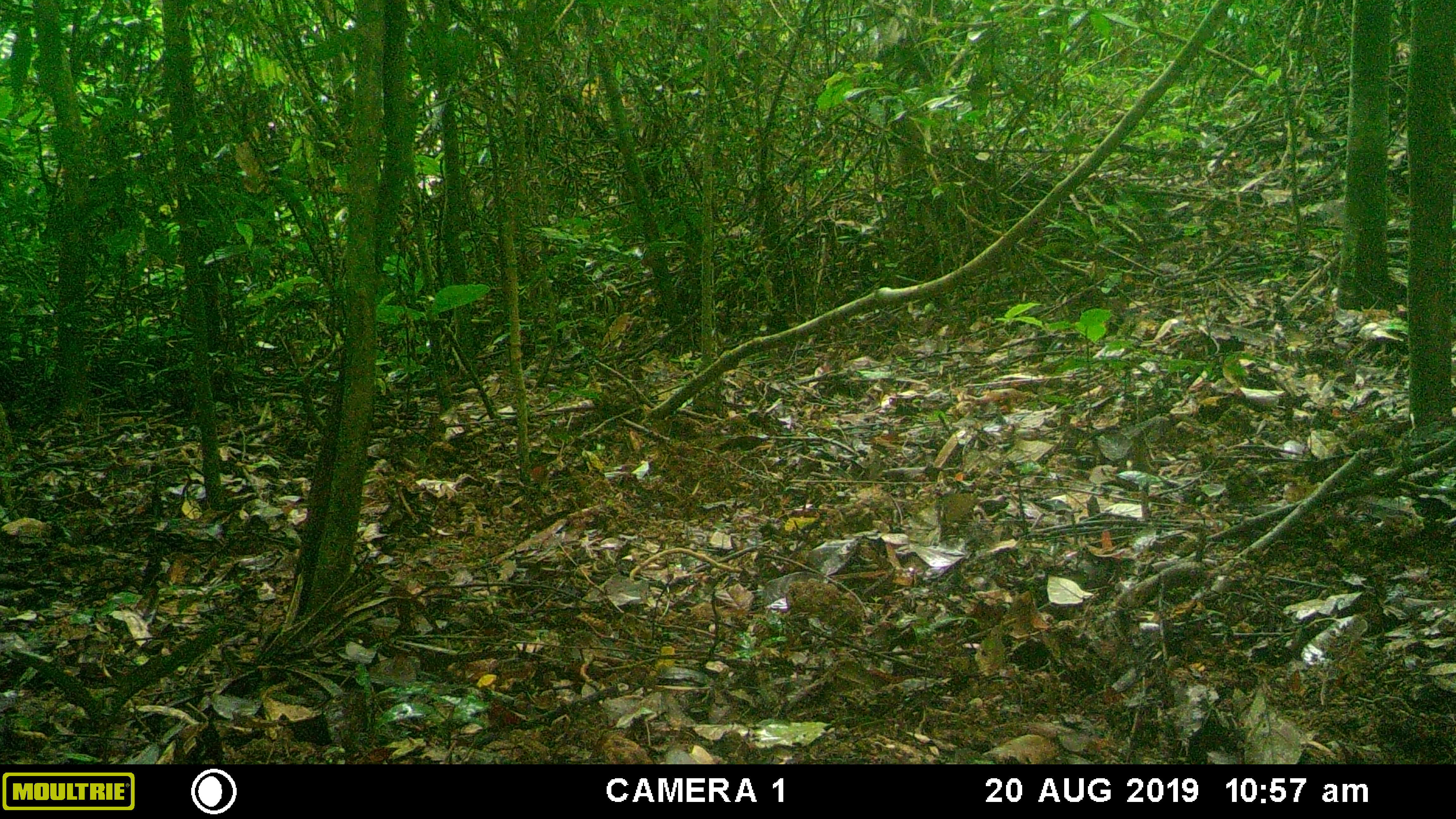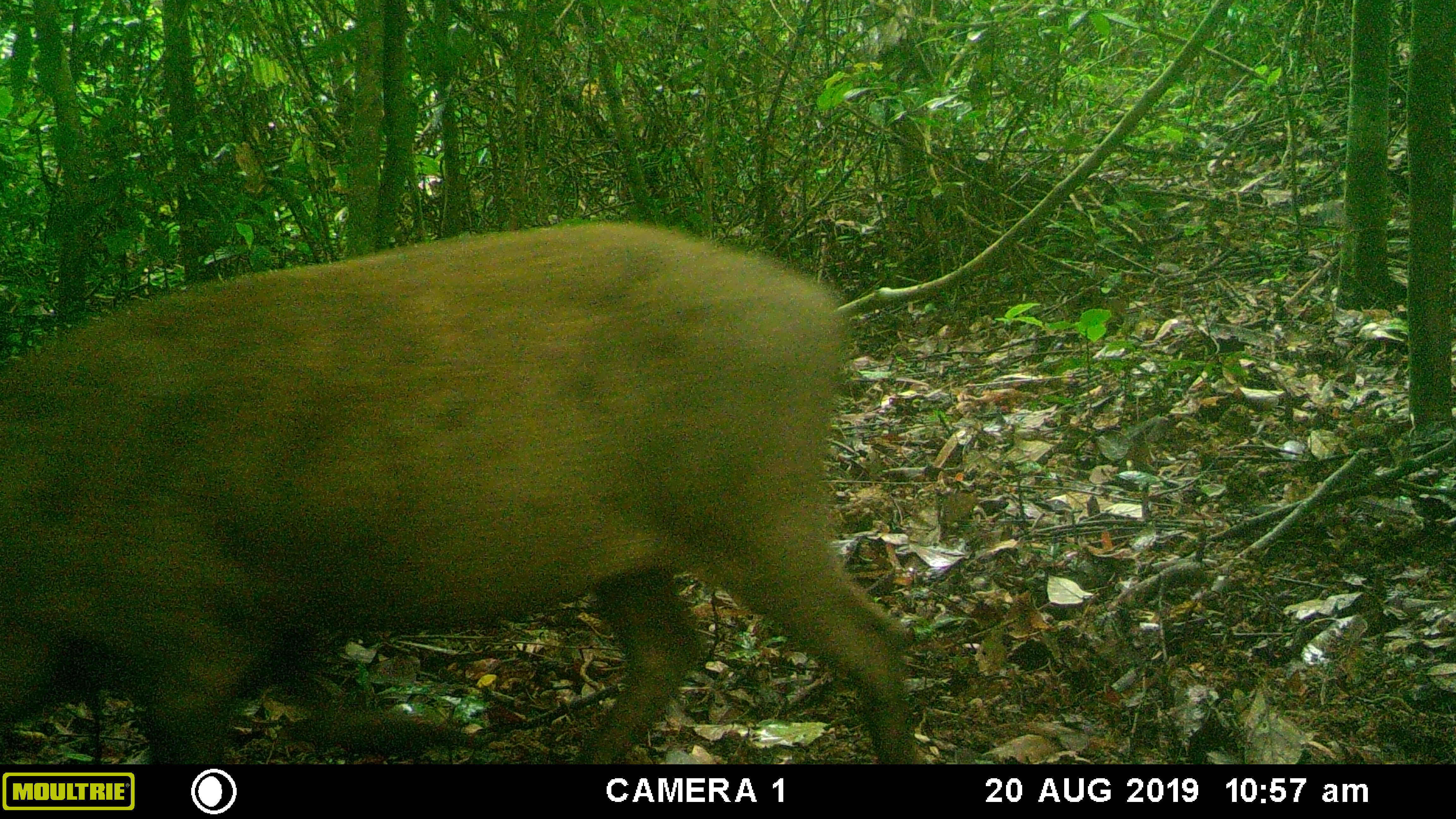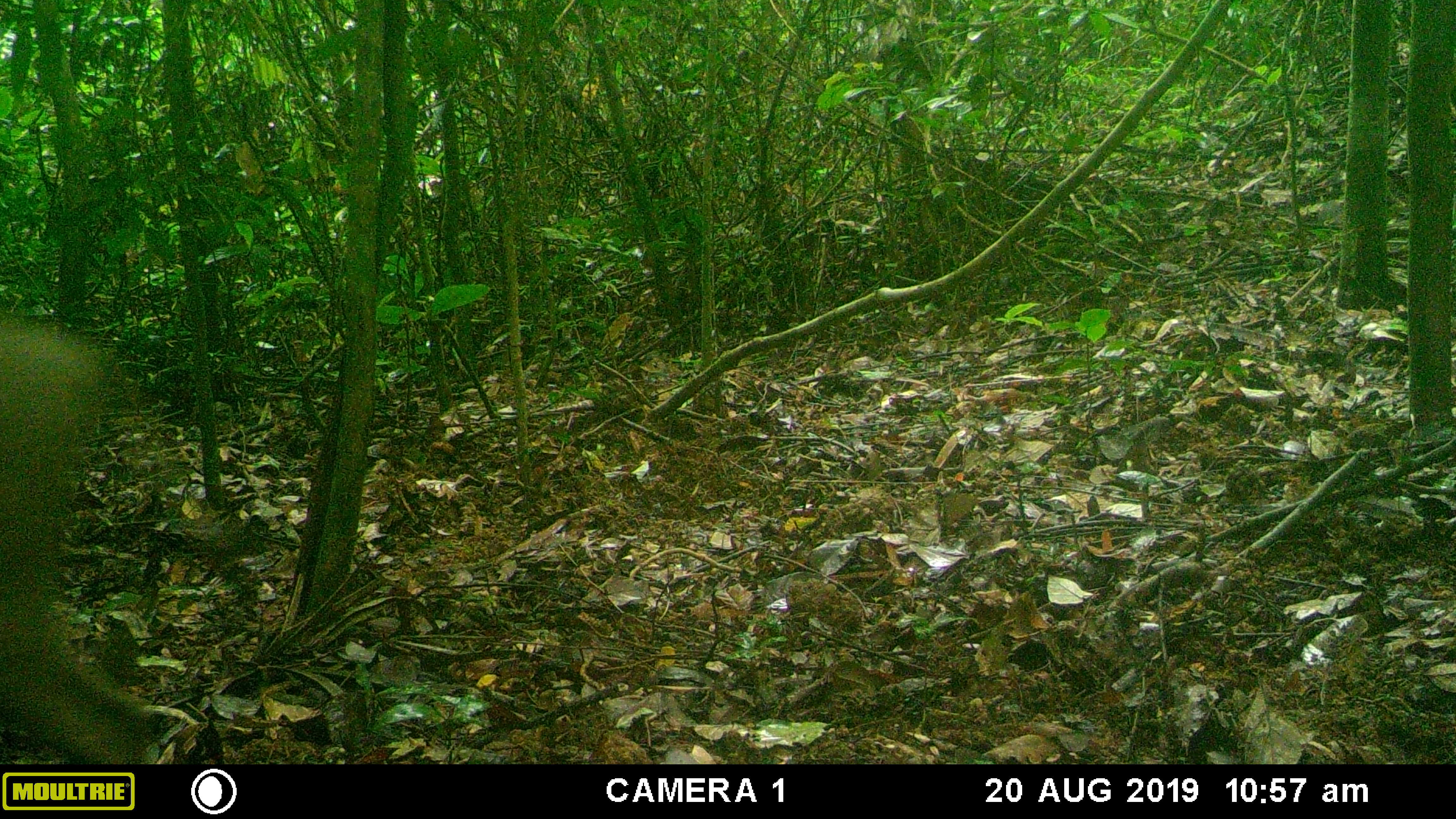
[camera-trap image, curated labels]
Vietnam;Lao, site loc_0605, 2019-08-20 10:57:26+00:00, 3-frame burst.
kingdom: Animalia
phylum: Chordata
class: Mammalia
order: Artiodactyla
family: Suidae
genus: Sus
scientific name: Sus scrofa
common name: eurasian wild pig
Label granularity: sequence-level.